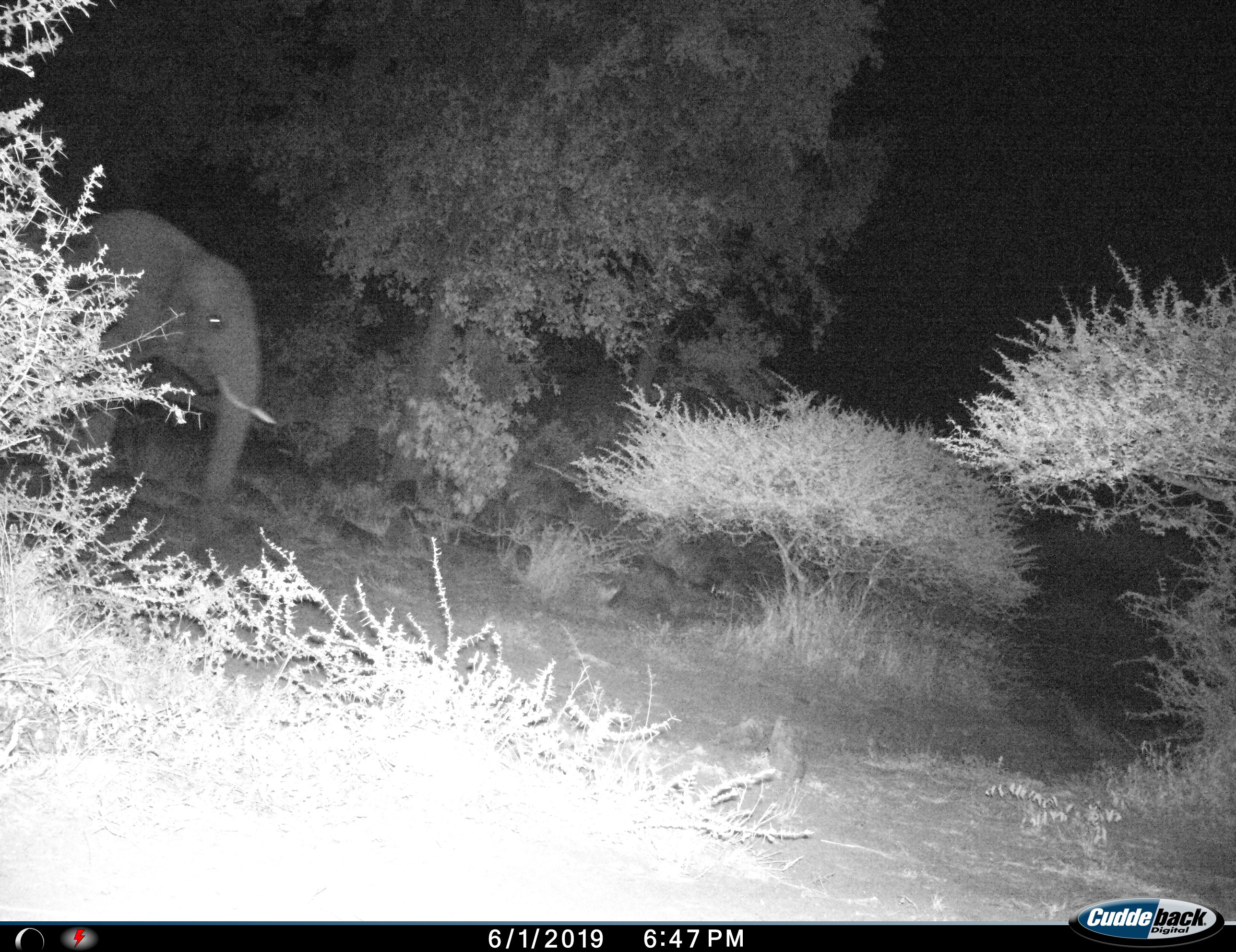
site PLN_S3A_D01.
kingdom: Animalia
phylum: Chordata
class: Mammalia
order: Proboscidea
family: Elephantidae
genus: Loxodonta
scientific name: Loxodonta africana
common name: african bush elephant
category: elephant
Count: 1.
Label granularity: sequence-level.